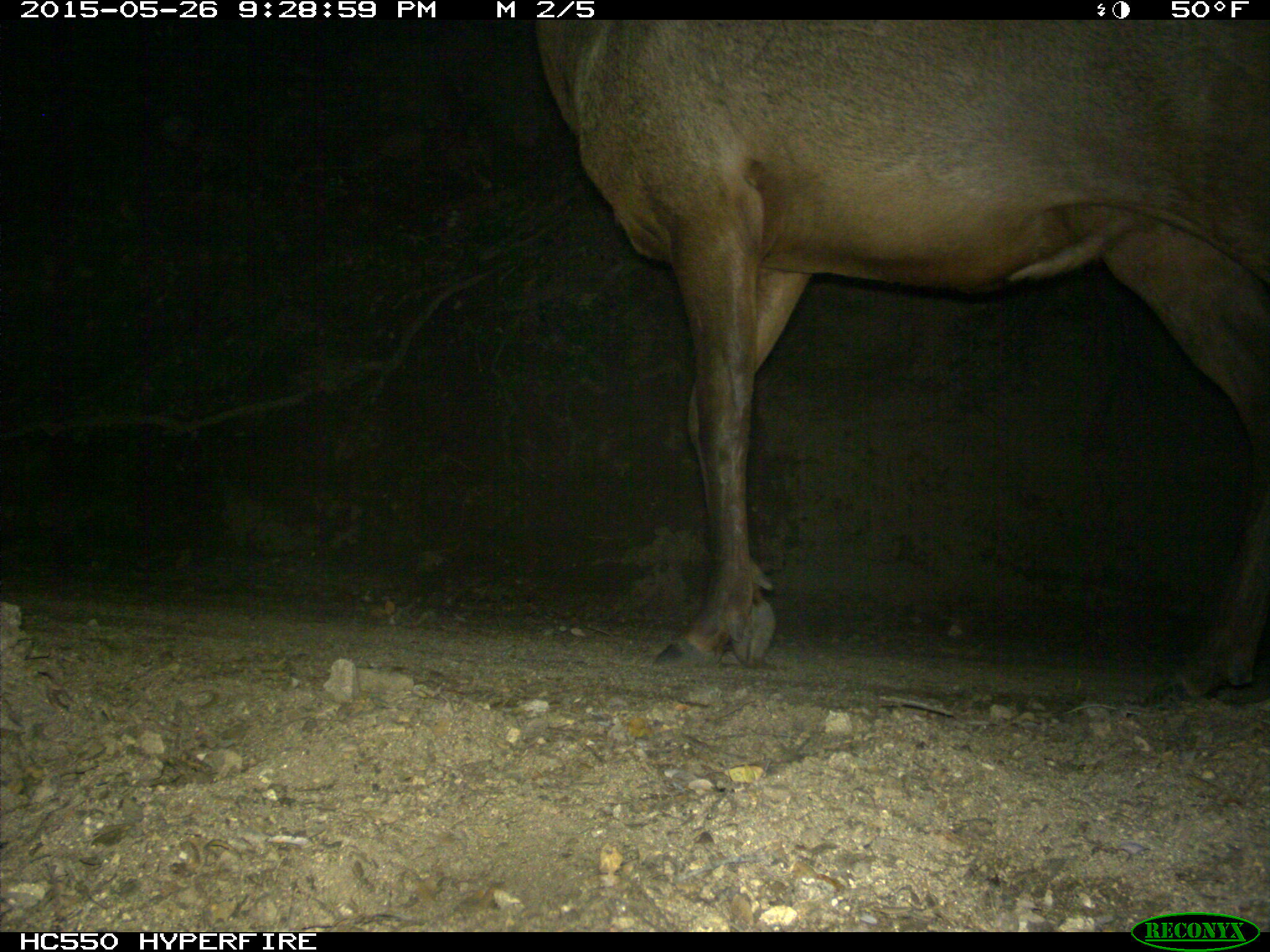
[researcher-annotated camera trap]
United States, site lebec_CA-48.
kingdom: Animalia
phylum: Chordata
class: Mammalia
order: Artiodactyla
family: Cervidae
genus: Cervus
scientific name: Cervus canadensis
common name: elk